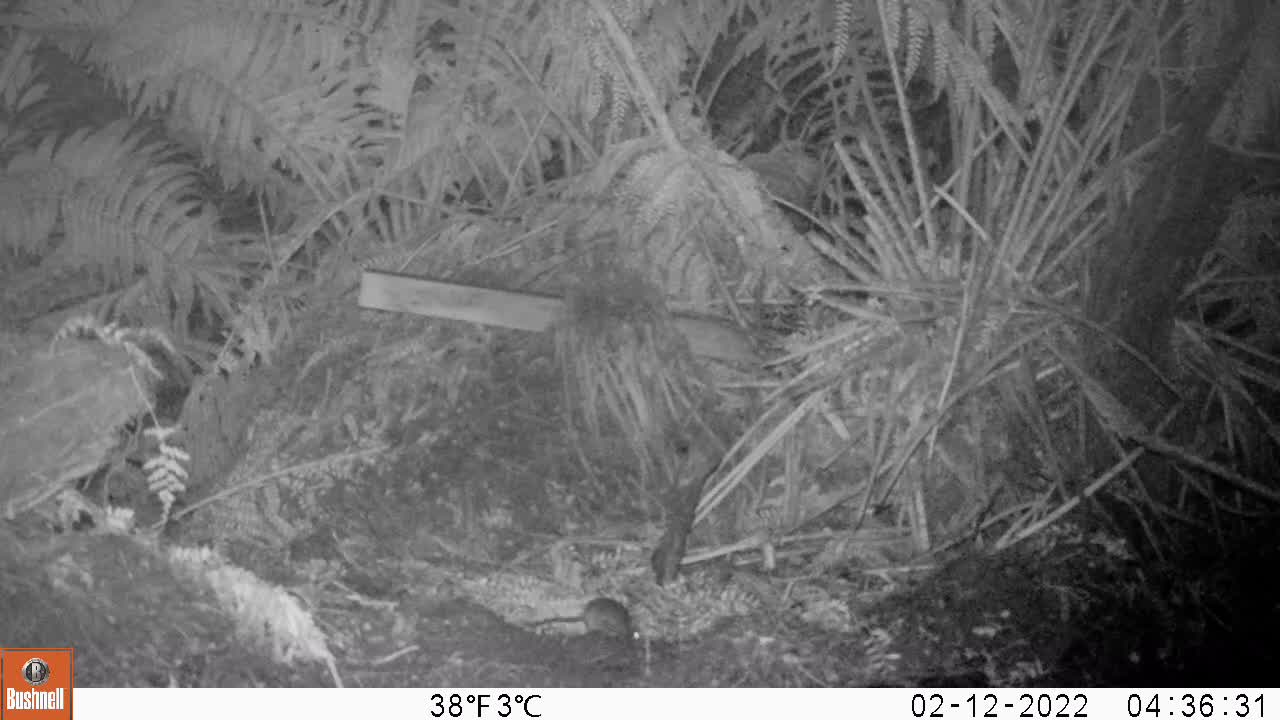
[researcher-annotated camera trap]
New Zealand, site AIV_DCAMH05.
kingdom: Animalia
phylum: Chordata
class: Mammalia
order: Rodentia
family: Muridae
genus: Mus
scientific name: Mus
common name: mouse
Mouse (Mus).